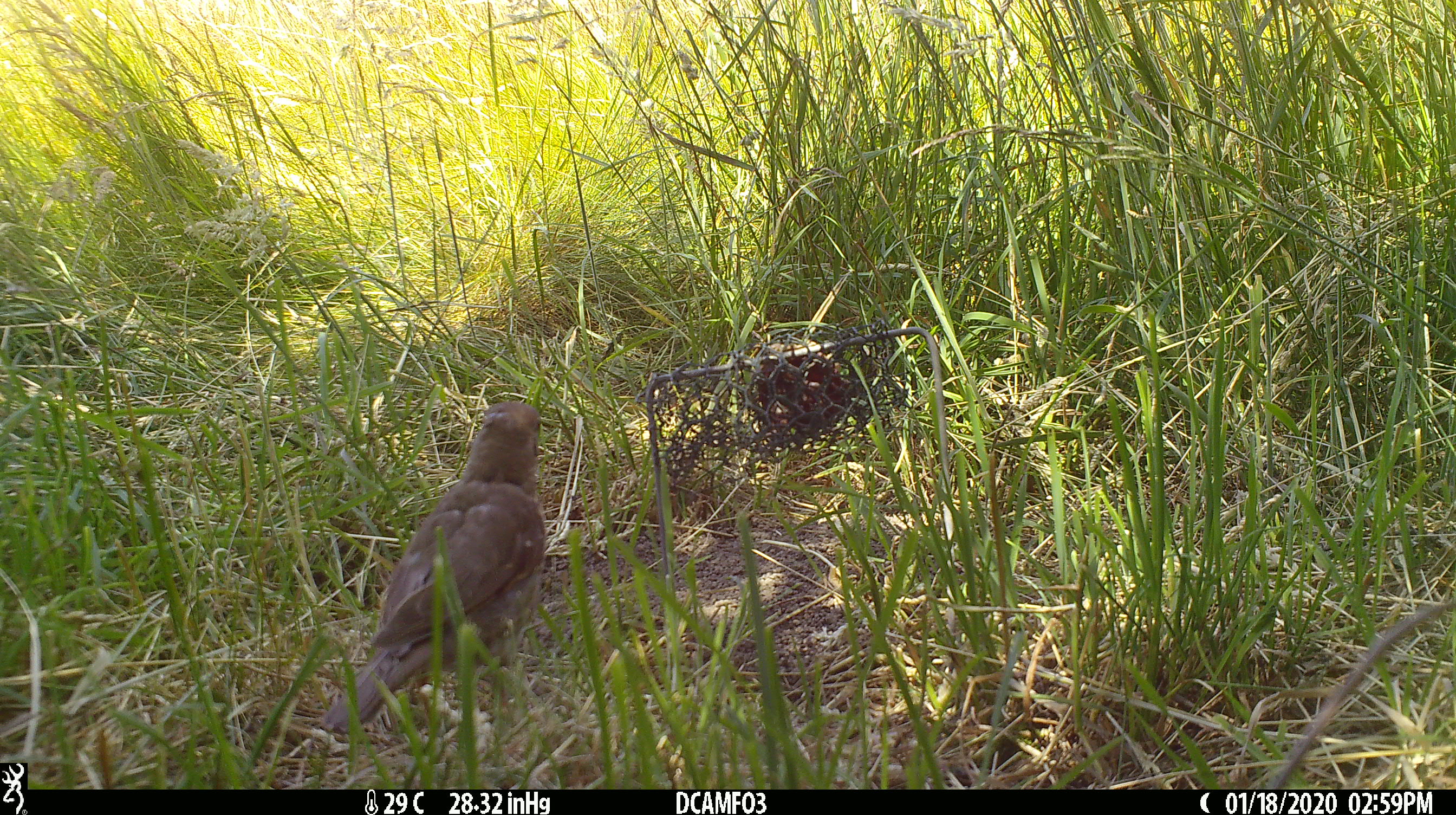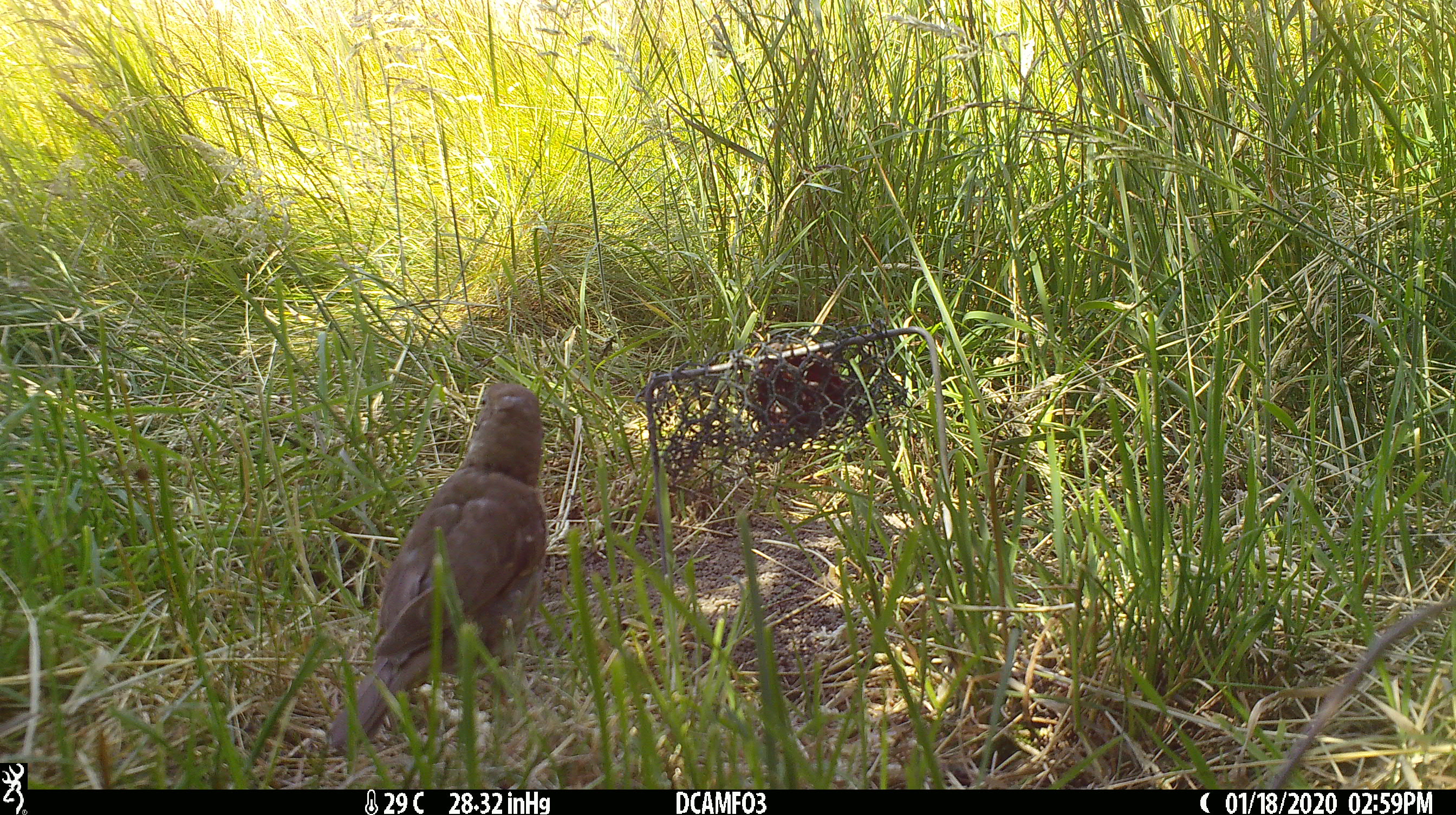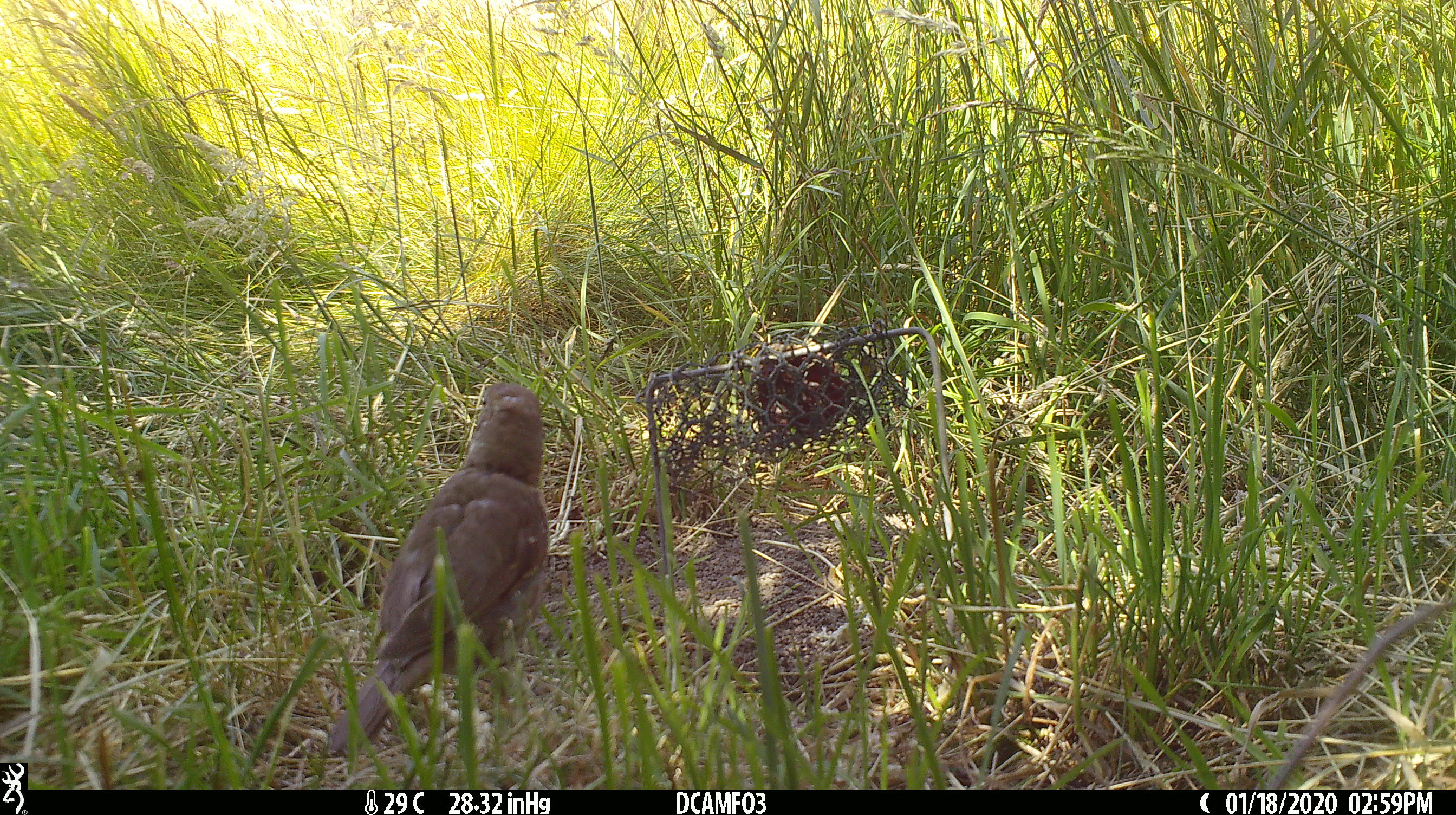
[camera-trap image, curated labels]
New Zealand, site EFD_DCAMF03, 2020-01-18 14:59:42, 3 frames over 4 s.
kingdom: Animalia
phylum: Chordata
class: Aves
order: Passeriformes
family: Turdidae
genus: Turdus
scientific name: Turdus philomelos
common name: song thrush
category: thrush